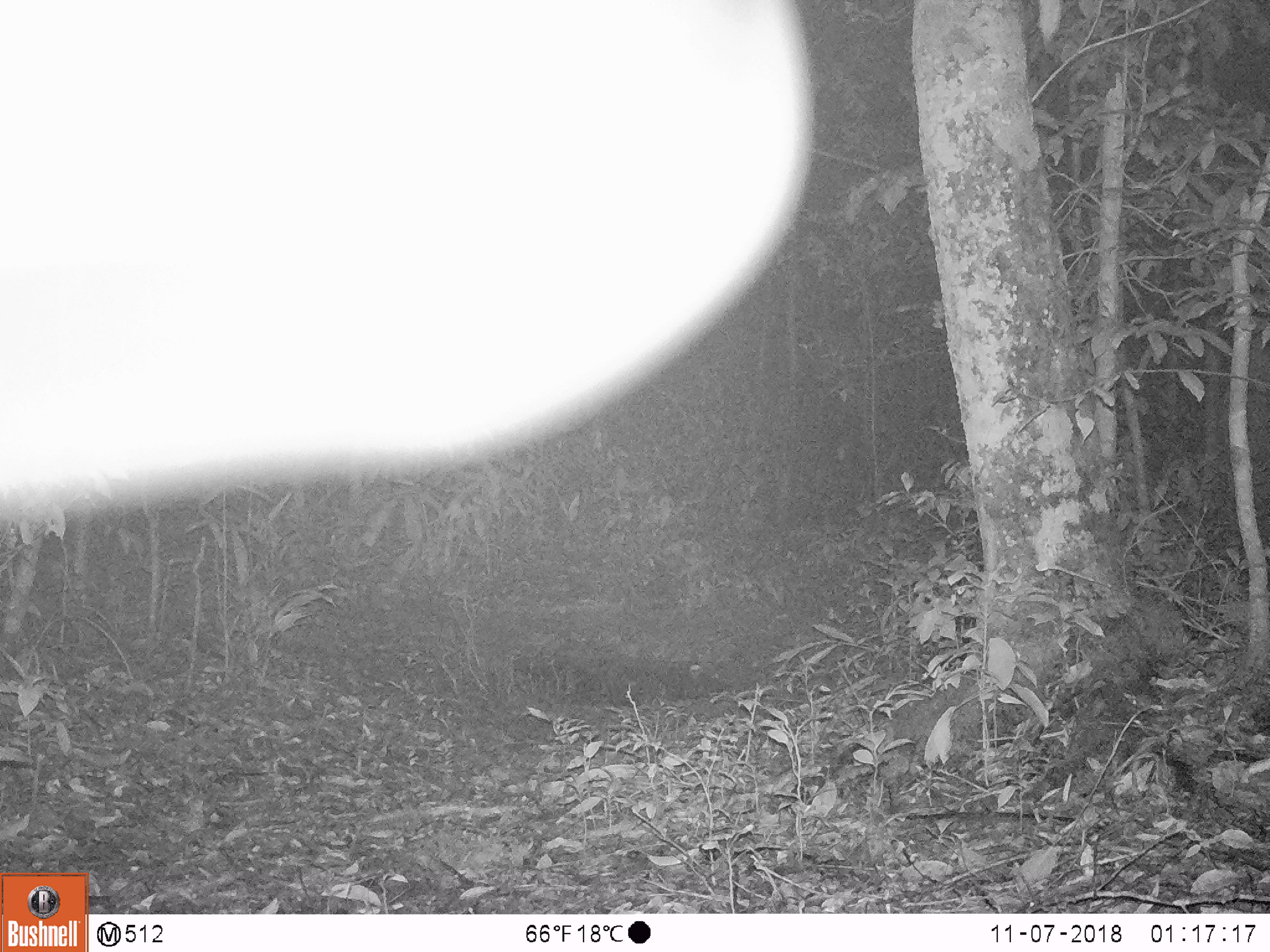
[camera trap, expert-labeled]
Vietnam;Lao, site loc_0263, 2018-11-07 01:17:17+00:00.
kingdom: Animalia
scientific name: Animalia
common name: animal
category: unidentified animal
Unidentified animal (animal) (Animalia). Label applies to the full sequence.